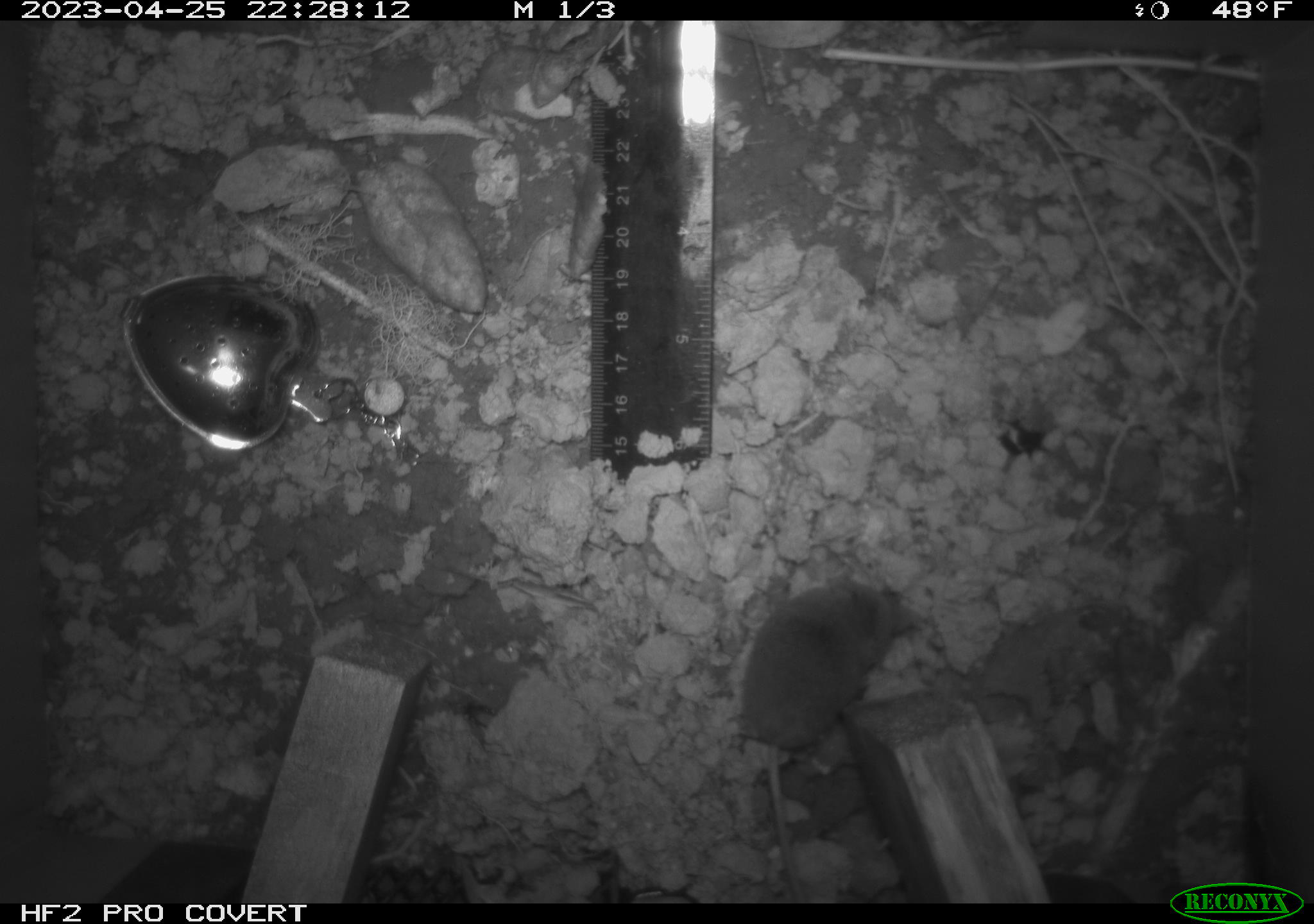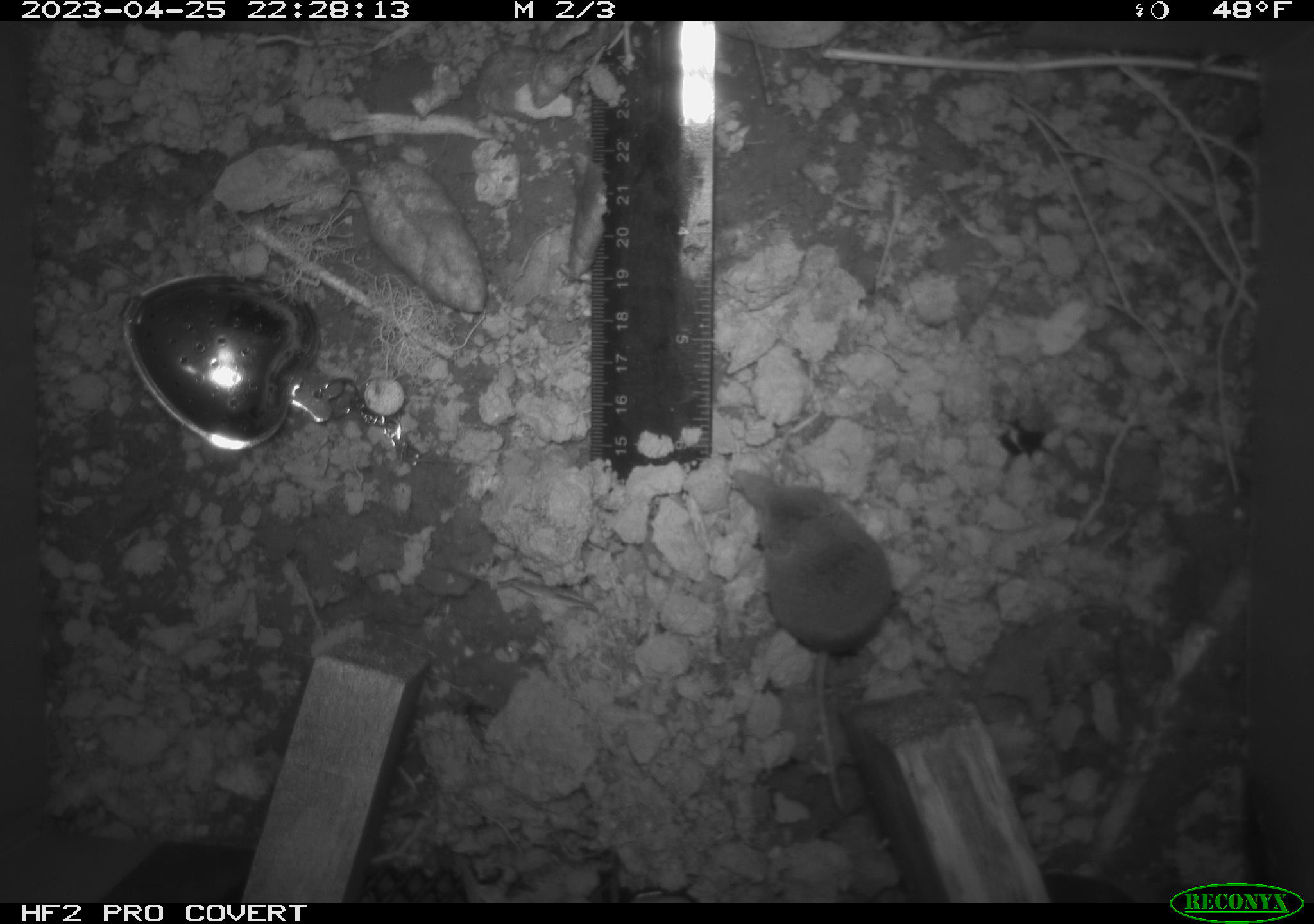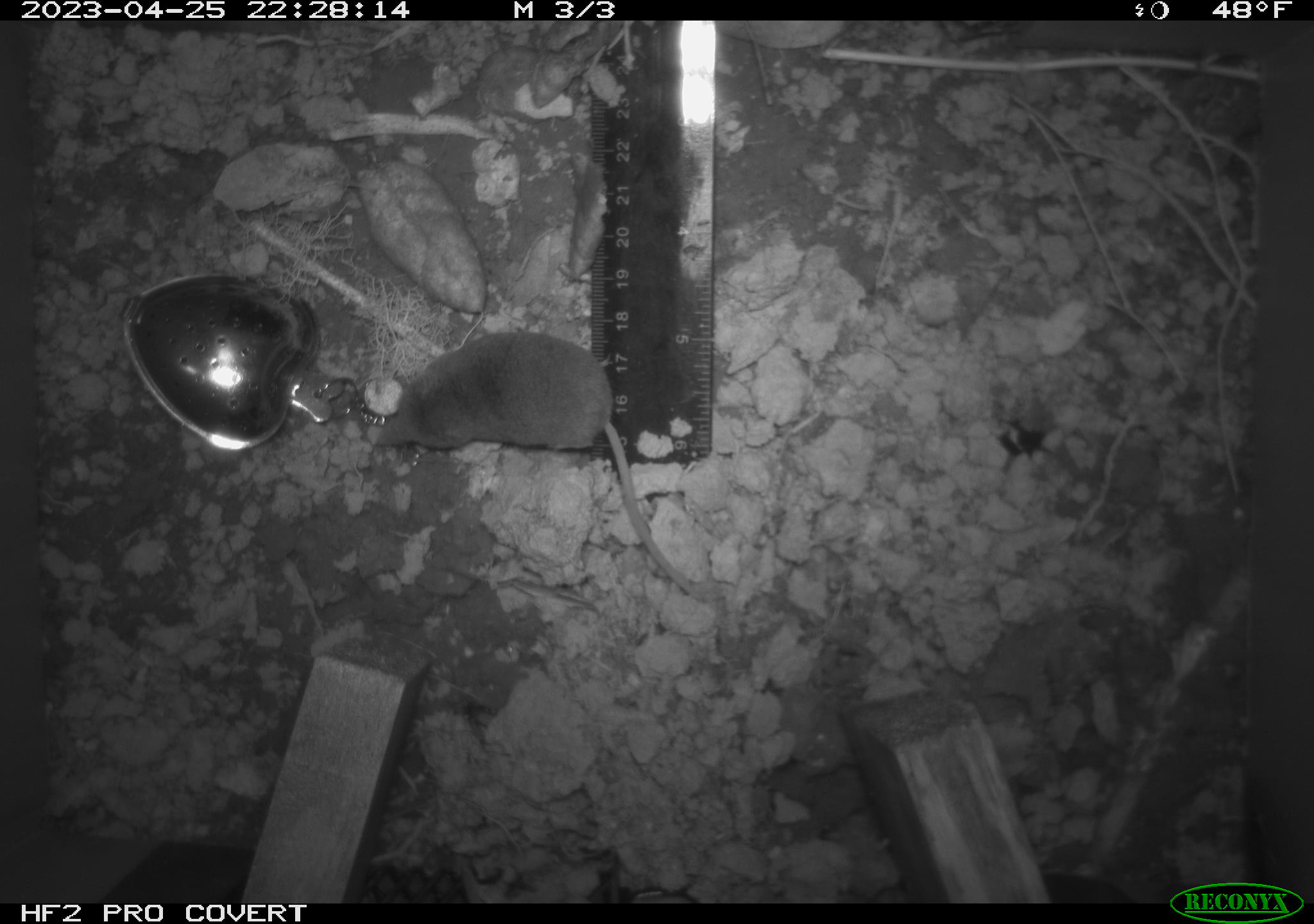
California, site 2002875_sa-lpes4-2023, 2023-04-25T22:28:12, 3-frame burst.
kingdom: Animalia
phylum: Chordata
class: Mammalia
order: Eulipotyphla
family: Soricidae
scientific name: Soricidae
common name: shrews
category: soricidae family